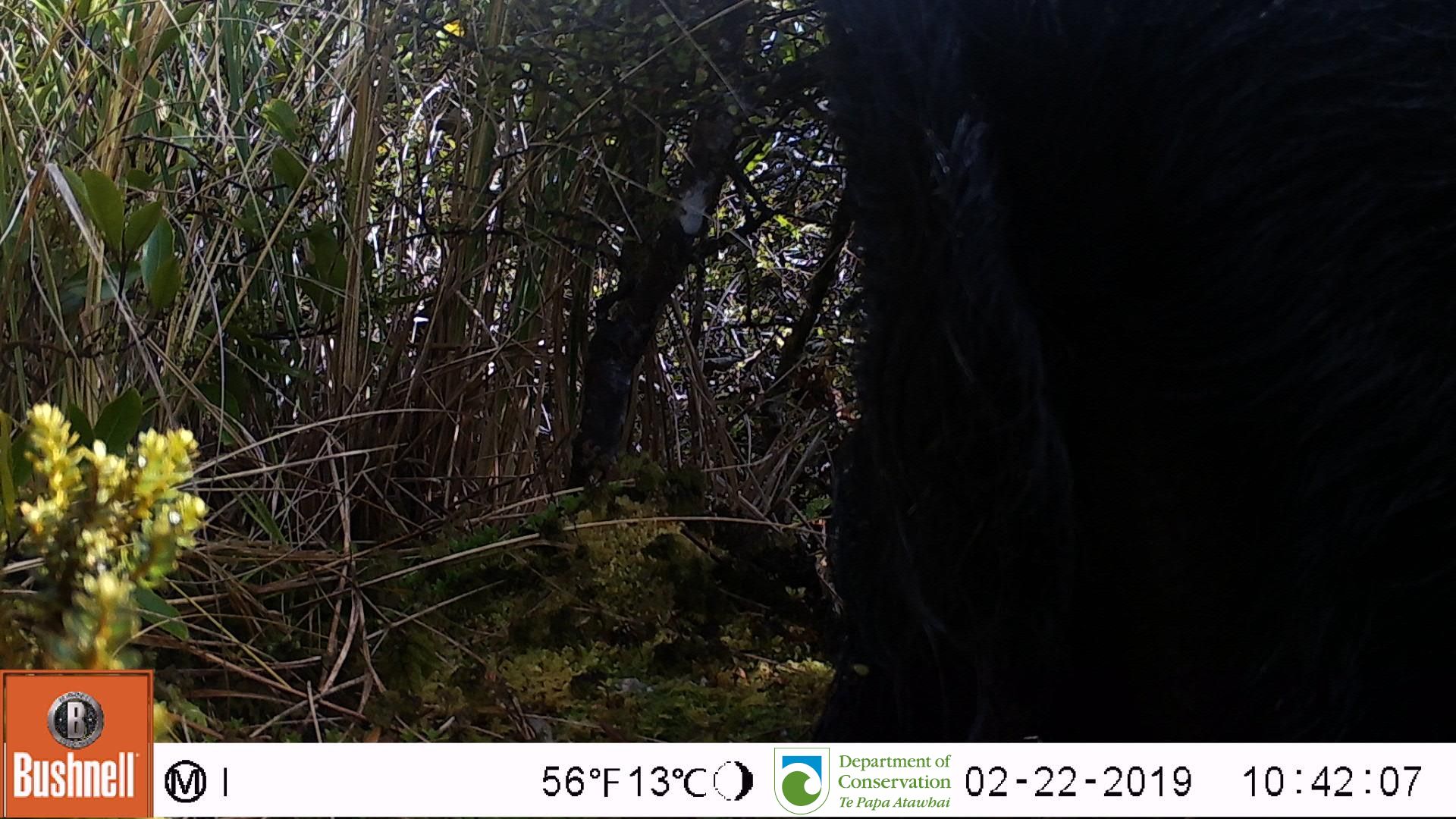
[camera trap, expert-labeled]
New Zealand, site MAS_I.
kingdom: Animalia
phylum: Chordata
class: Mammalia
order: Artiodactyla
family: Suidae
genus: Sus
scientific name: Sus scrofa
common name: pig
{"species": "pig (Sus scrofa)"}